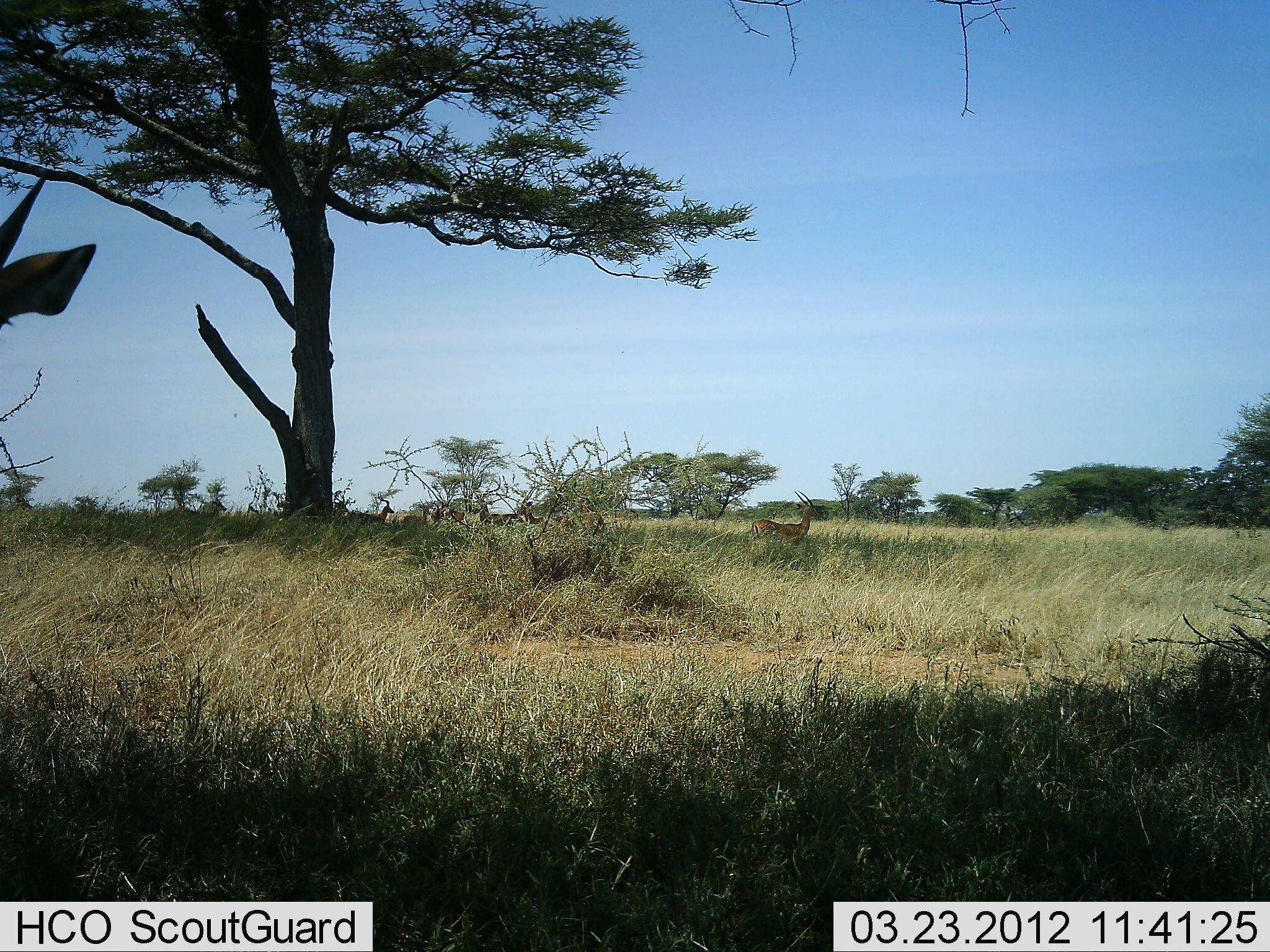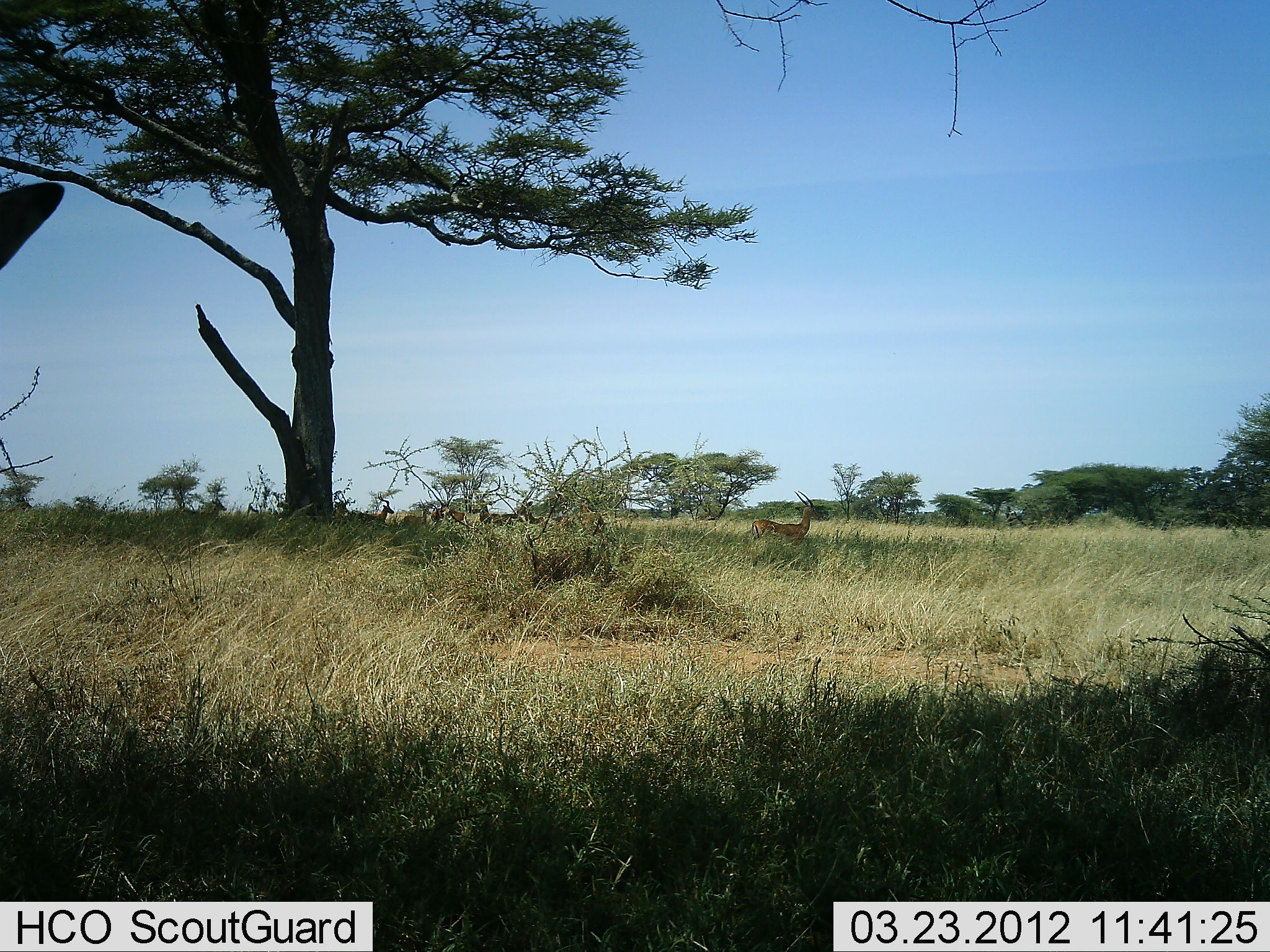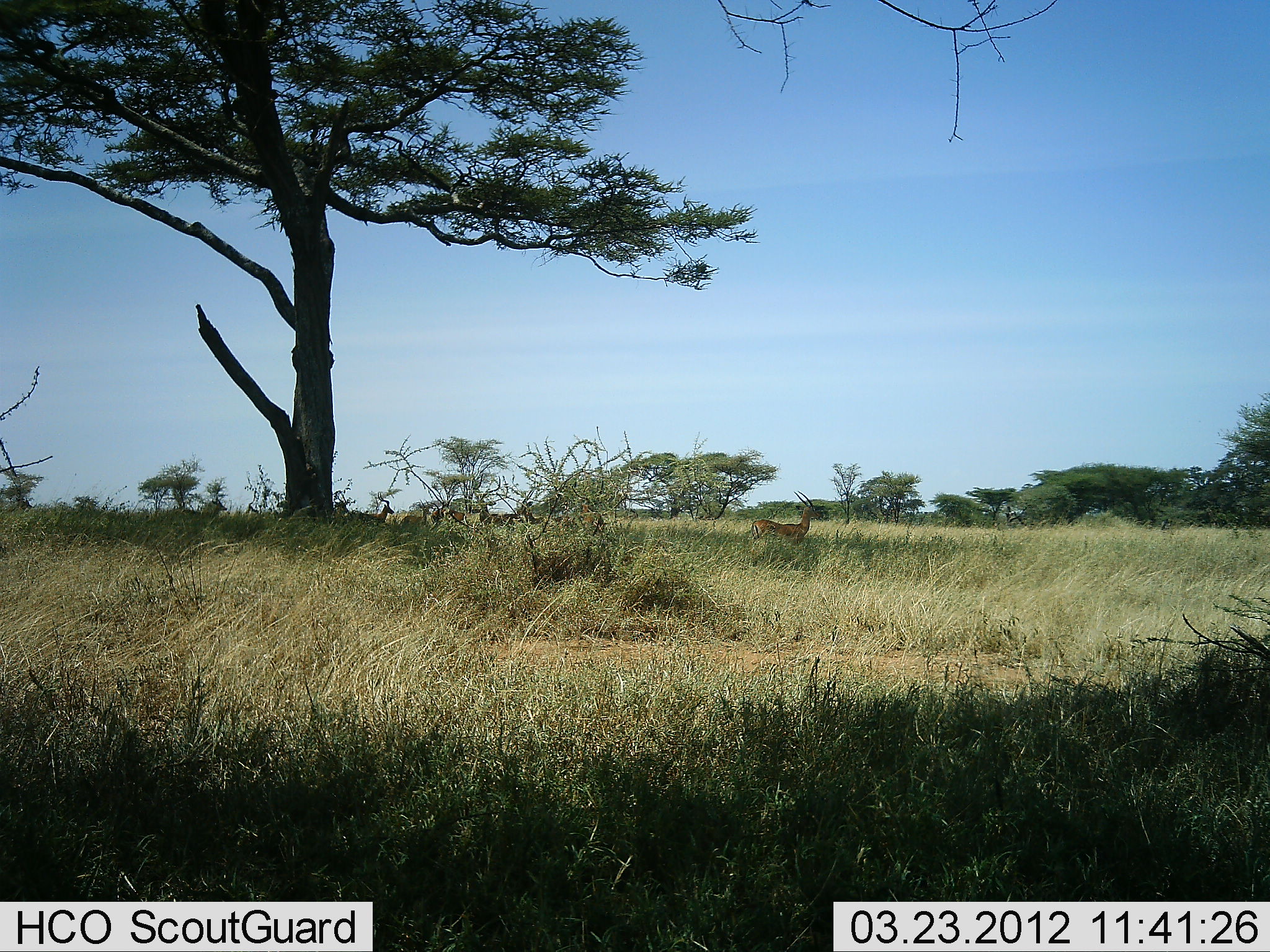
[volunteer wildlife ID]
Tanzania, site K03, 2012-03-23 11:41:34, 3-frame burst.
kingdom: Animalia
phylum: Chordata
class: Mammalia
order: Artiodactyla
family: Bovidae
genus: Nanger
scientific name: Nanger granti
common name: grant's gazelle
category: gazellegrants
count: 3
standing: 84%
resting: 5%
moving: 21%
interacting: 5%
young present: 5%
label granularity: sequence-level